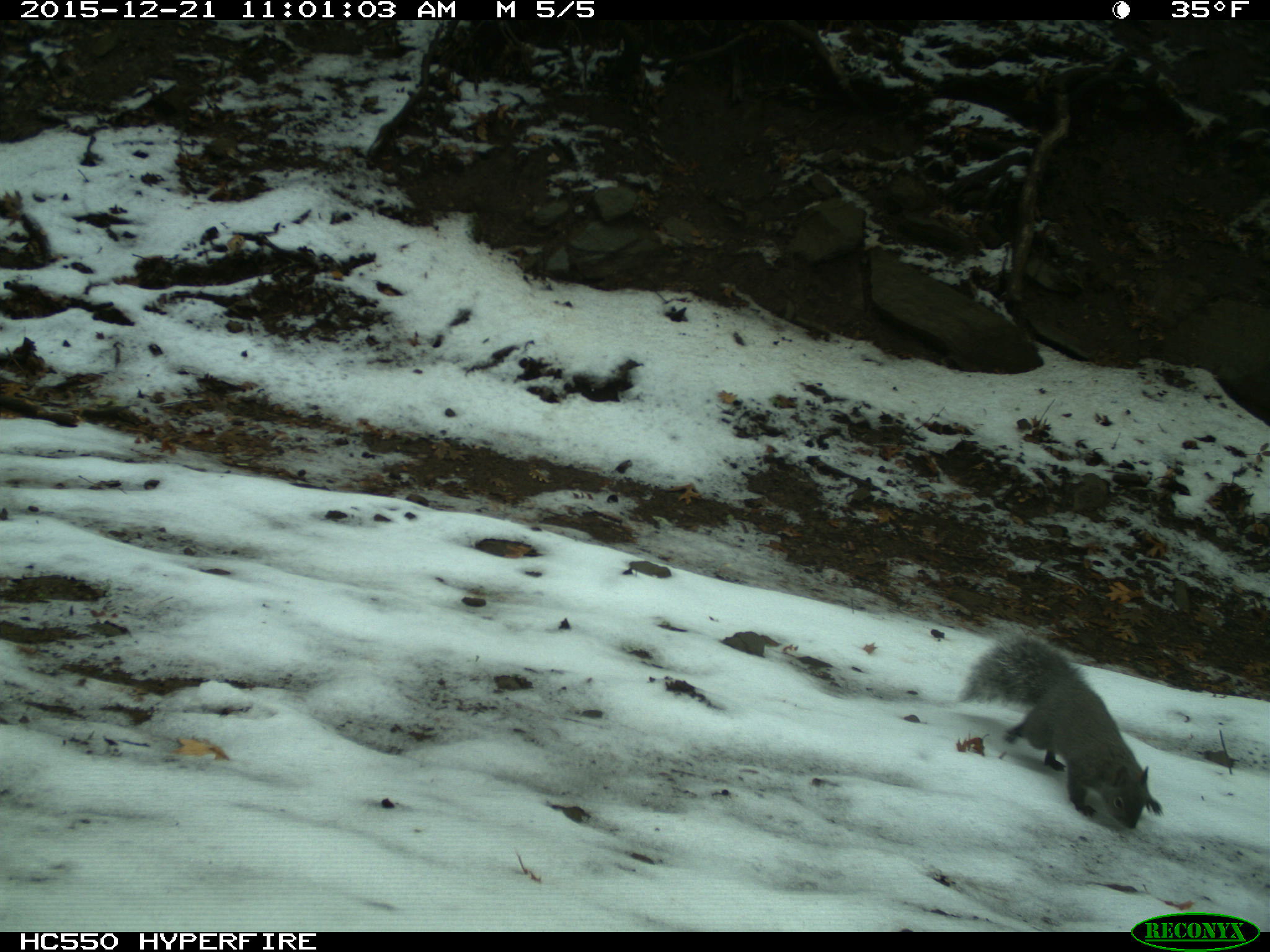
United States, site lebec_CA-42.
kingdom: Animalia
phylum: Chordata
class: Mammalia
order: Rodentia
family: Sciuridae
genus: Sciurus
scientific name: Sciurus carolinensis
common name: eastern gray squirrel